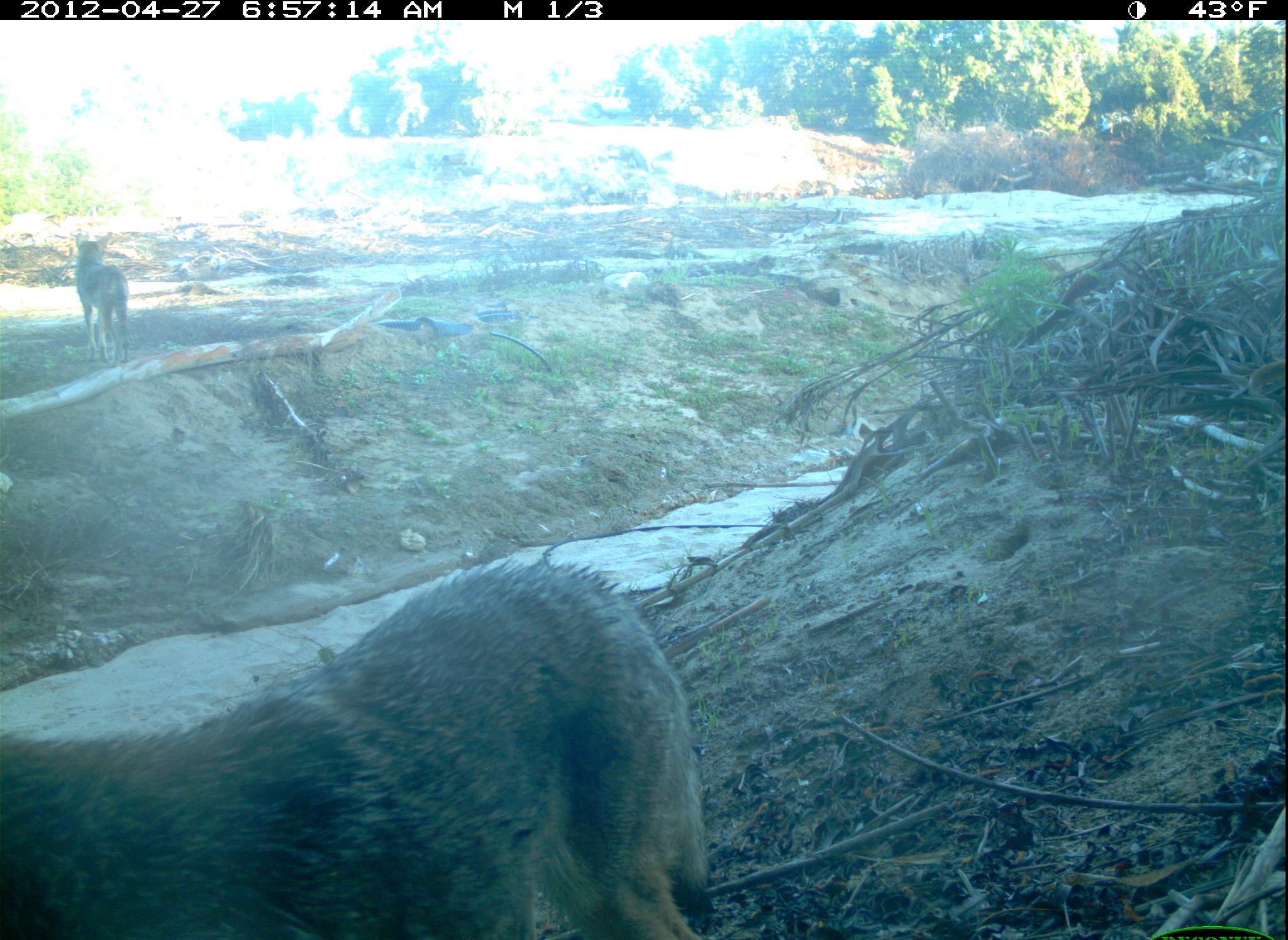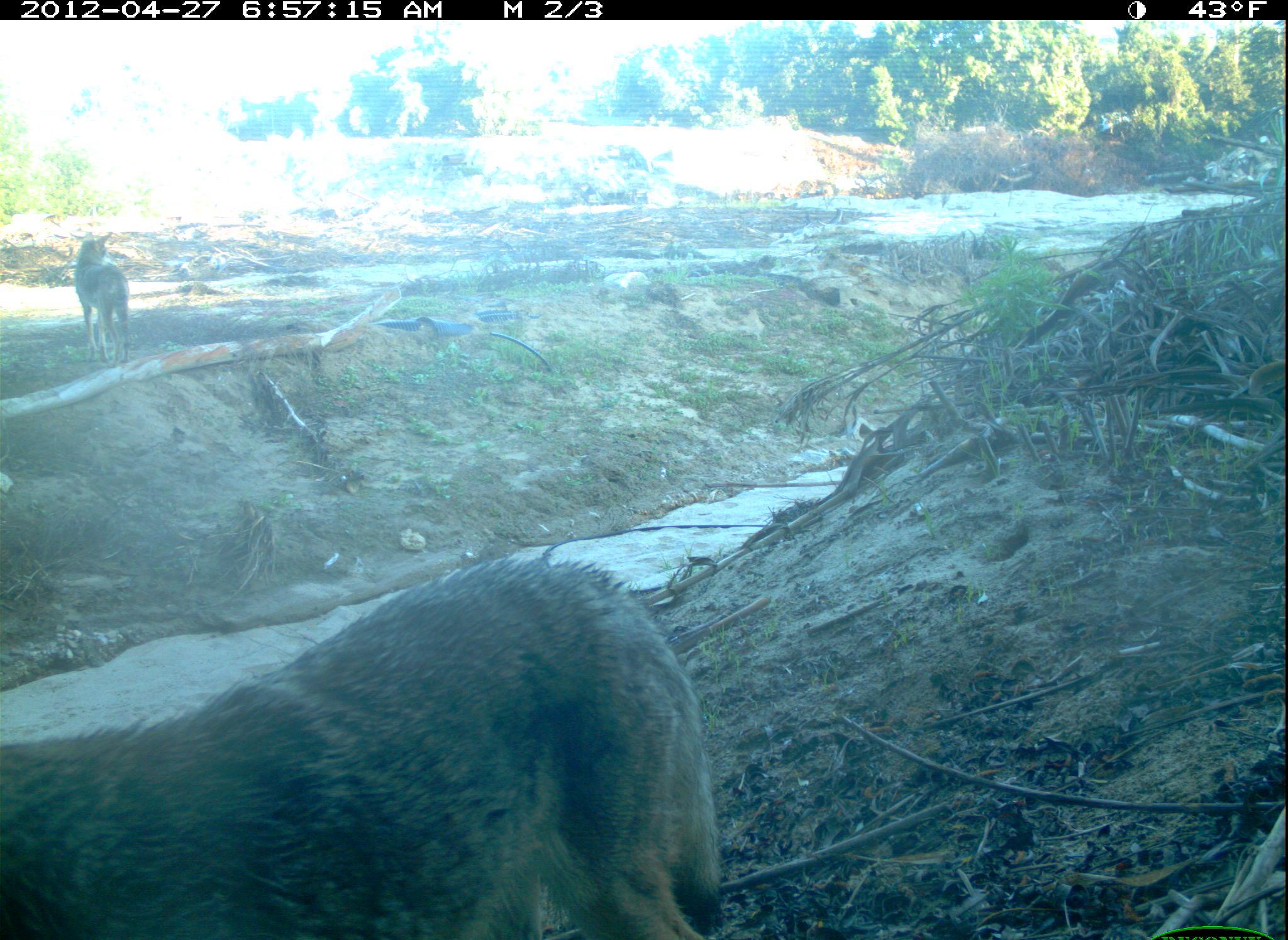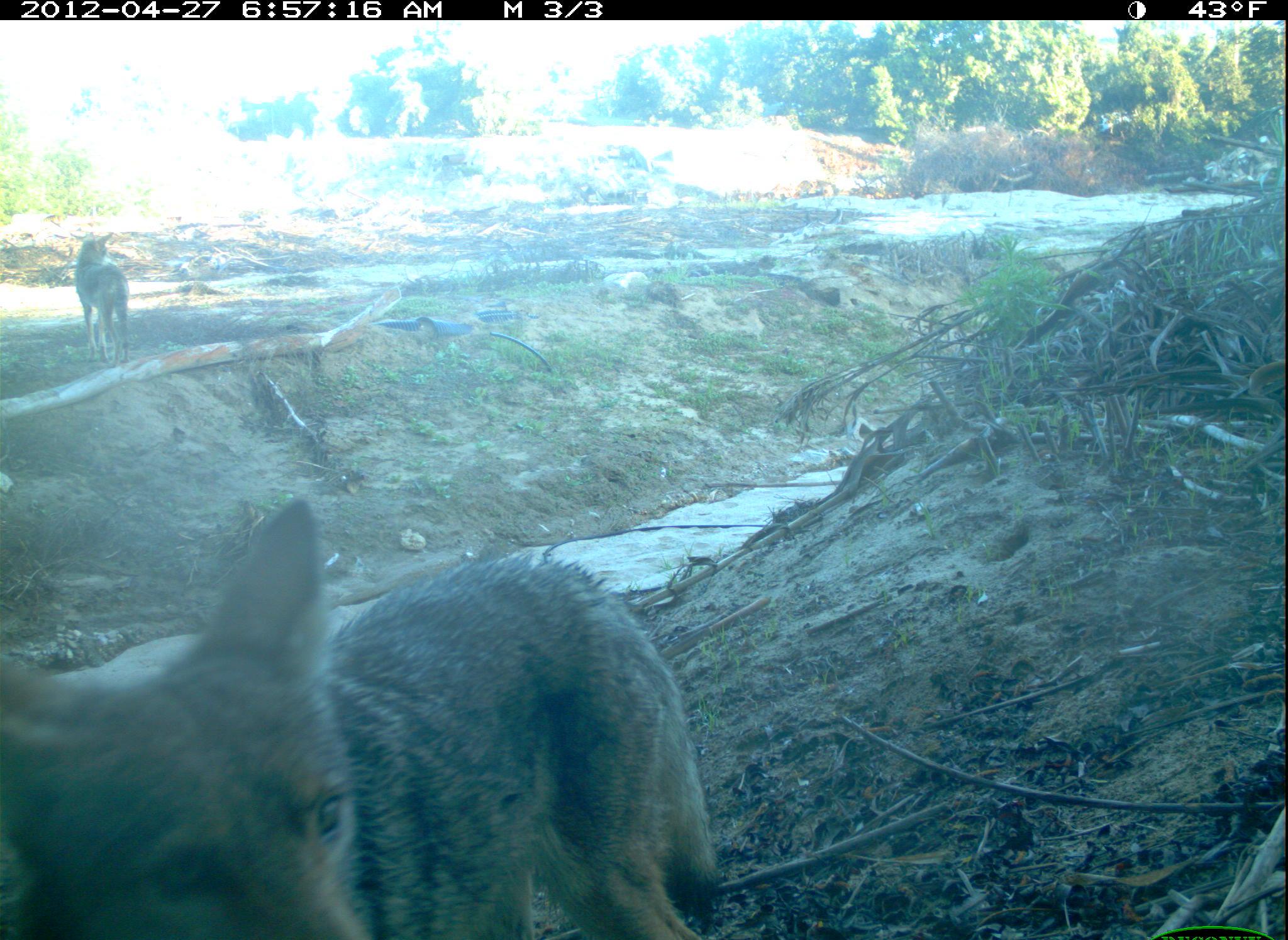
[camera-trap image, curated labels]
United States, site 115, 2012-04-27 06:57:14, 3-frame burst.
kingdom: Animalia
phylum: Chordata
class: Mammalia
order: Carnivora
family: Canidae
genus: Canis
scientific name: Canis latrans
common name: coyote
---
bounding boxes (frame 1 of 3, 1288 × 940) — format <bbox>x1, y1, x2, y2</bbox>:
coyote: <bbox>6, 532, 730, 940</bbox>; <bbox>70, 227, 136, 368</bbox>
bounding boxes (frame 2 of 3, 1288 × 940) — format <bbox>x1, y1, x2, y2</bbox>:
coyote: <bbox>2, 538, 733, 937</bbox>; <bbox>71, 227, 142, 359</bbox>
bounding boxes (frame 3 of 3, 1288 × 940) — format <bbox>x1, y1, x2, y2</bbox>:
coyote: <bbox>3, 483, 731, 940</bbox>; <bbox>63, 230, 156, 367</bbox>